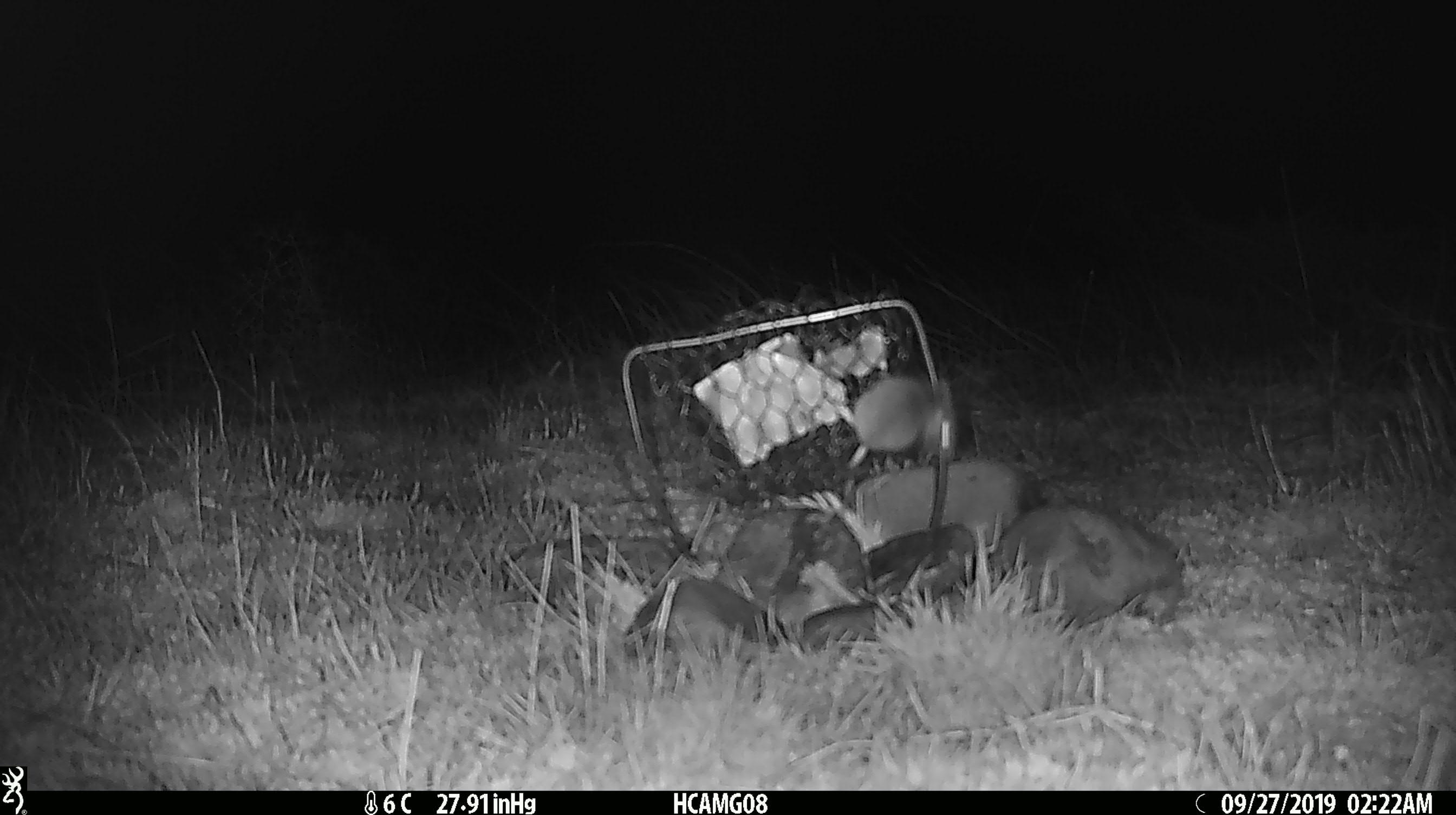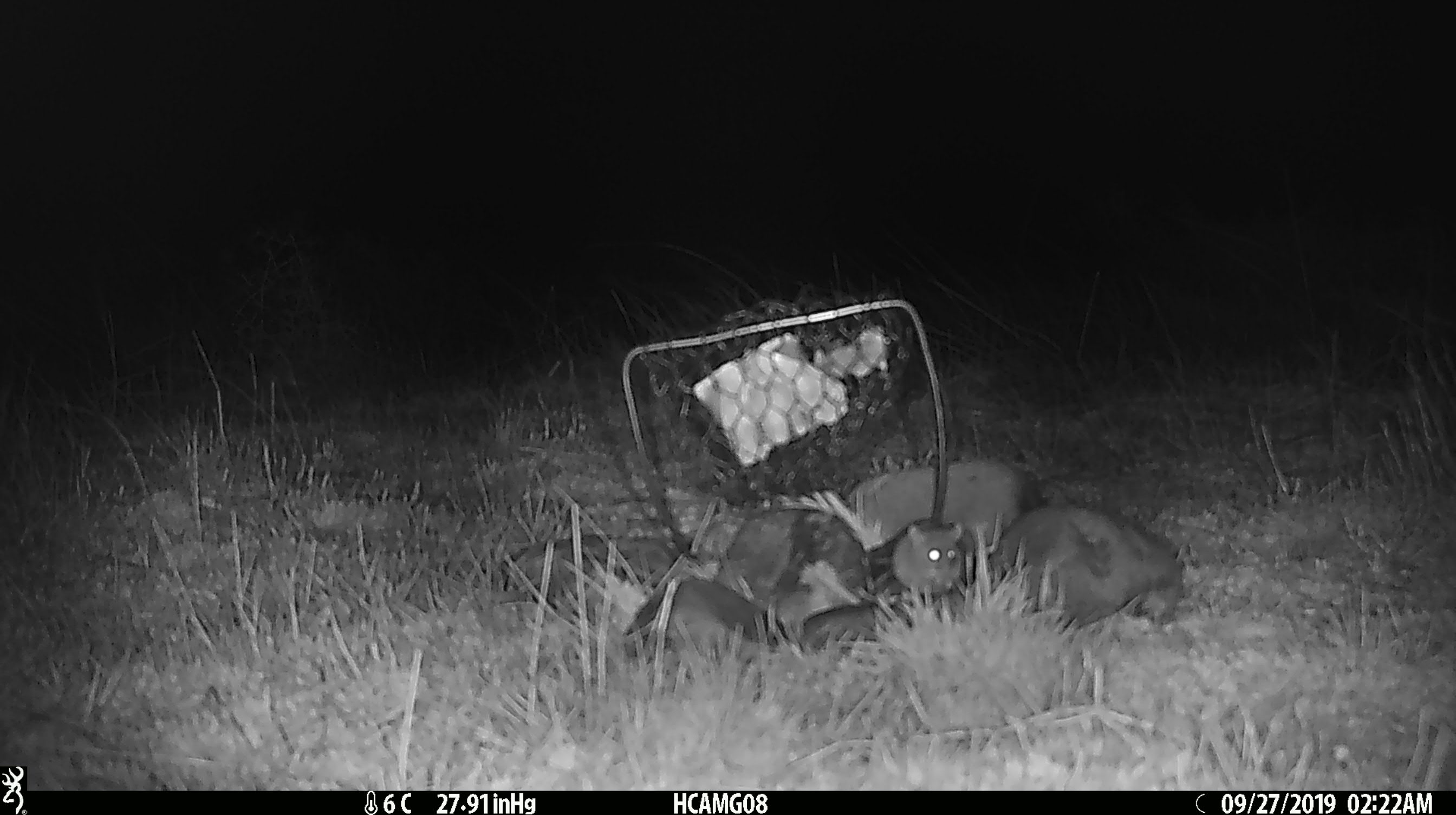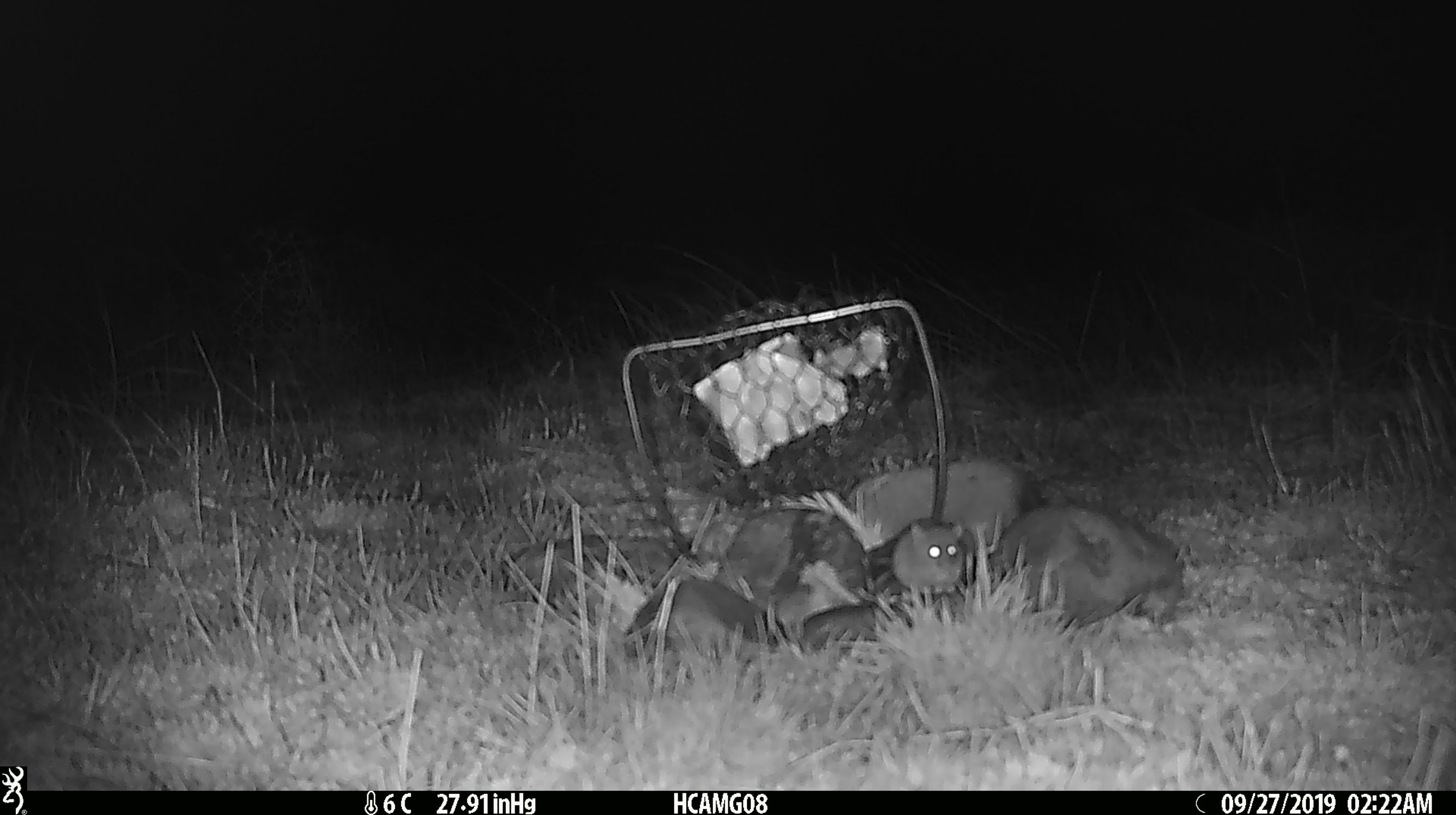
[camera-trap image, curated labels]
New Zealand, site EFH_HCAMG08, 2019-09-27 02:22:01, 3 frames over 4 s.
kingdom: Animalia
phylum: Chordata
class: Mammalia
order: Rodentia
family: Muridae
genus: Mus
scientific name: Mus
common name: mouse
Mouse (Mus).